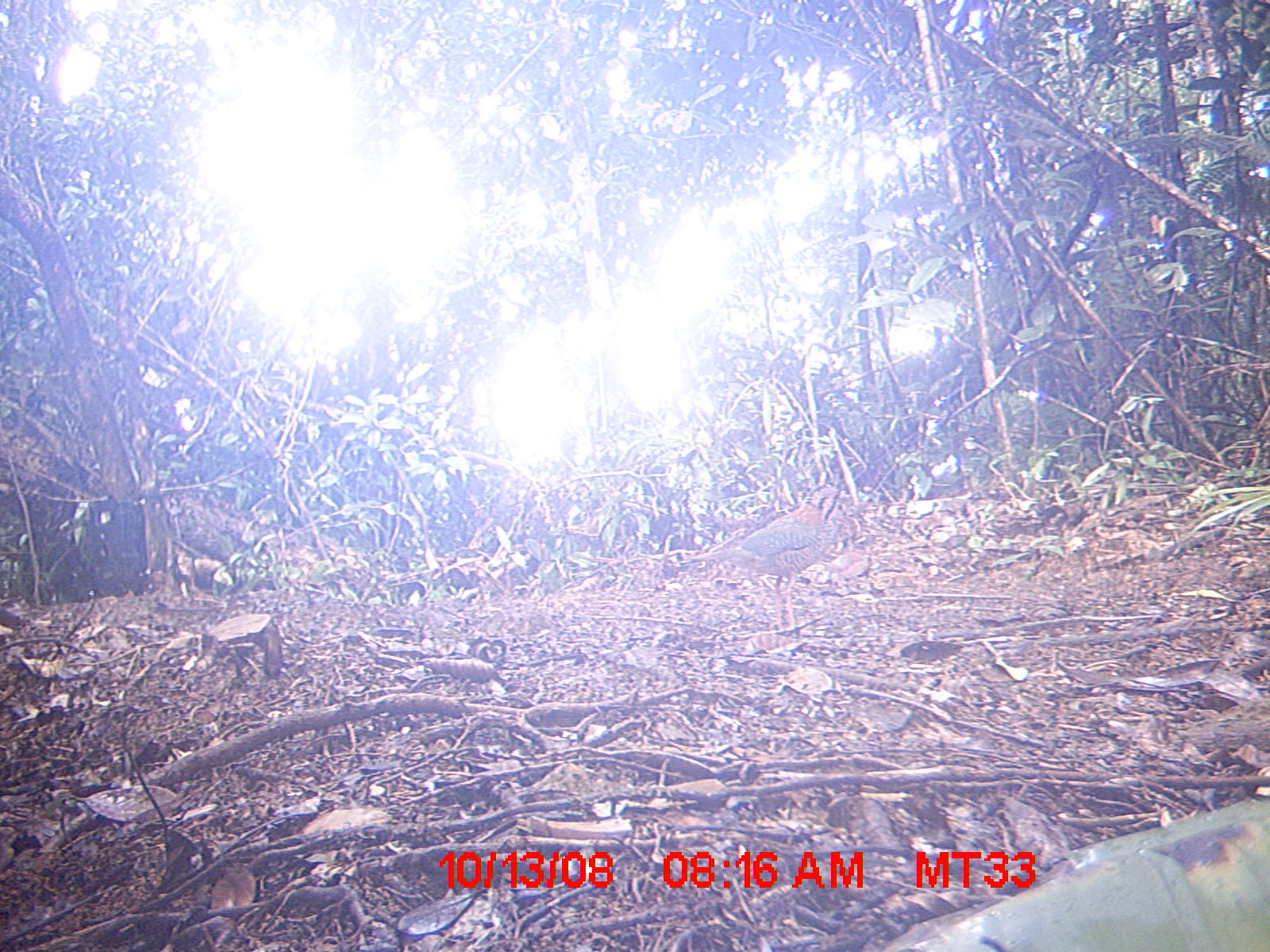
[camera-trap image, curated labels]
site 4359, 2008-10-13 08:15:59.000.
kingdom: Animalia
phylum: Chordata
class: Aves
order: Coraciiformes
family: Brachypteraciidae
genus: Brachypteracias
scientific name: Brachypteracias squamiger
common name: scaly ground-roller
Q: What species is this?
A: Brachypteracias squamiger (scaly ground-roller).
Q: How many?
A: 1.